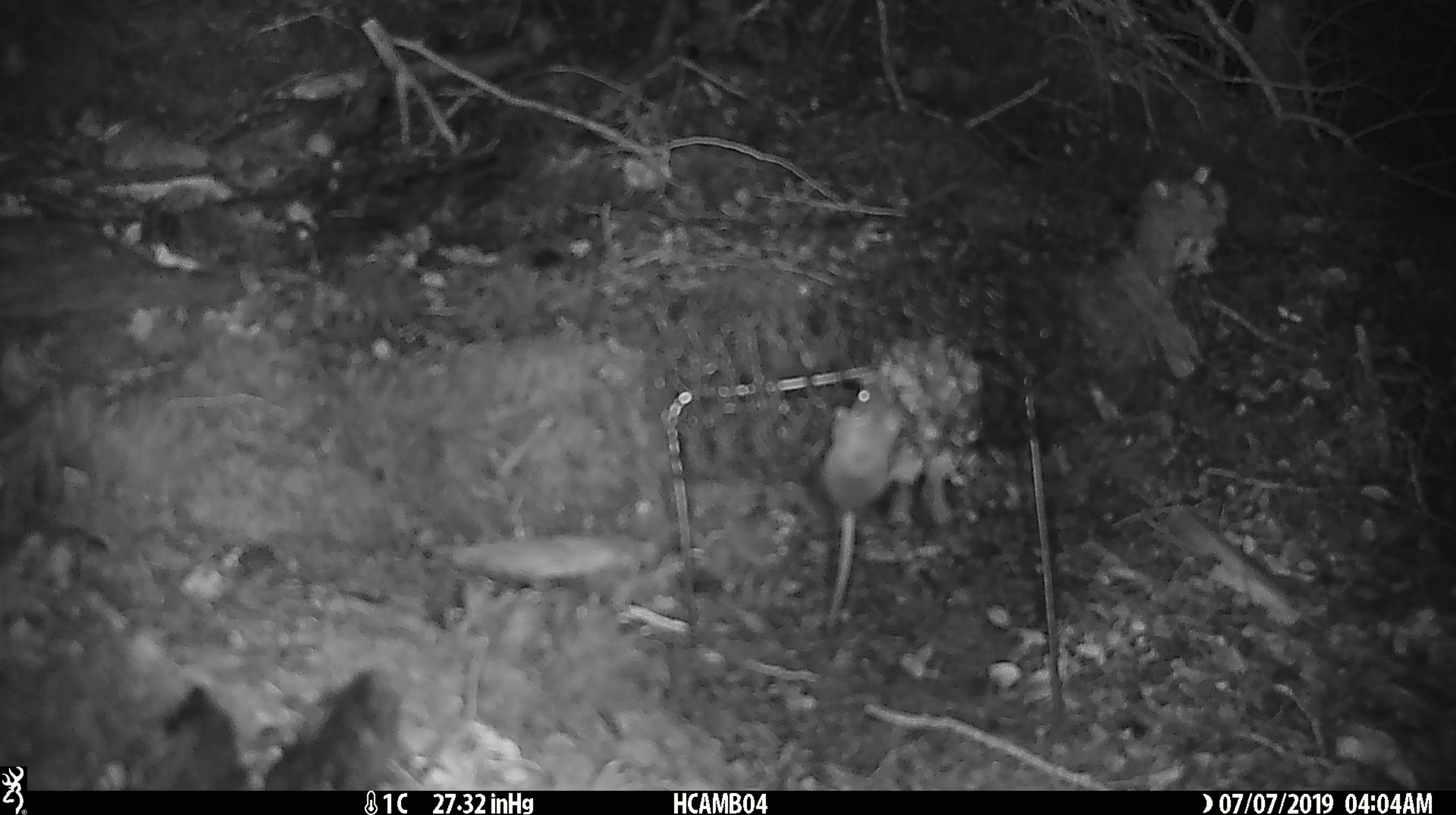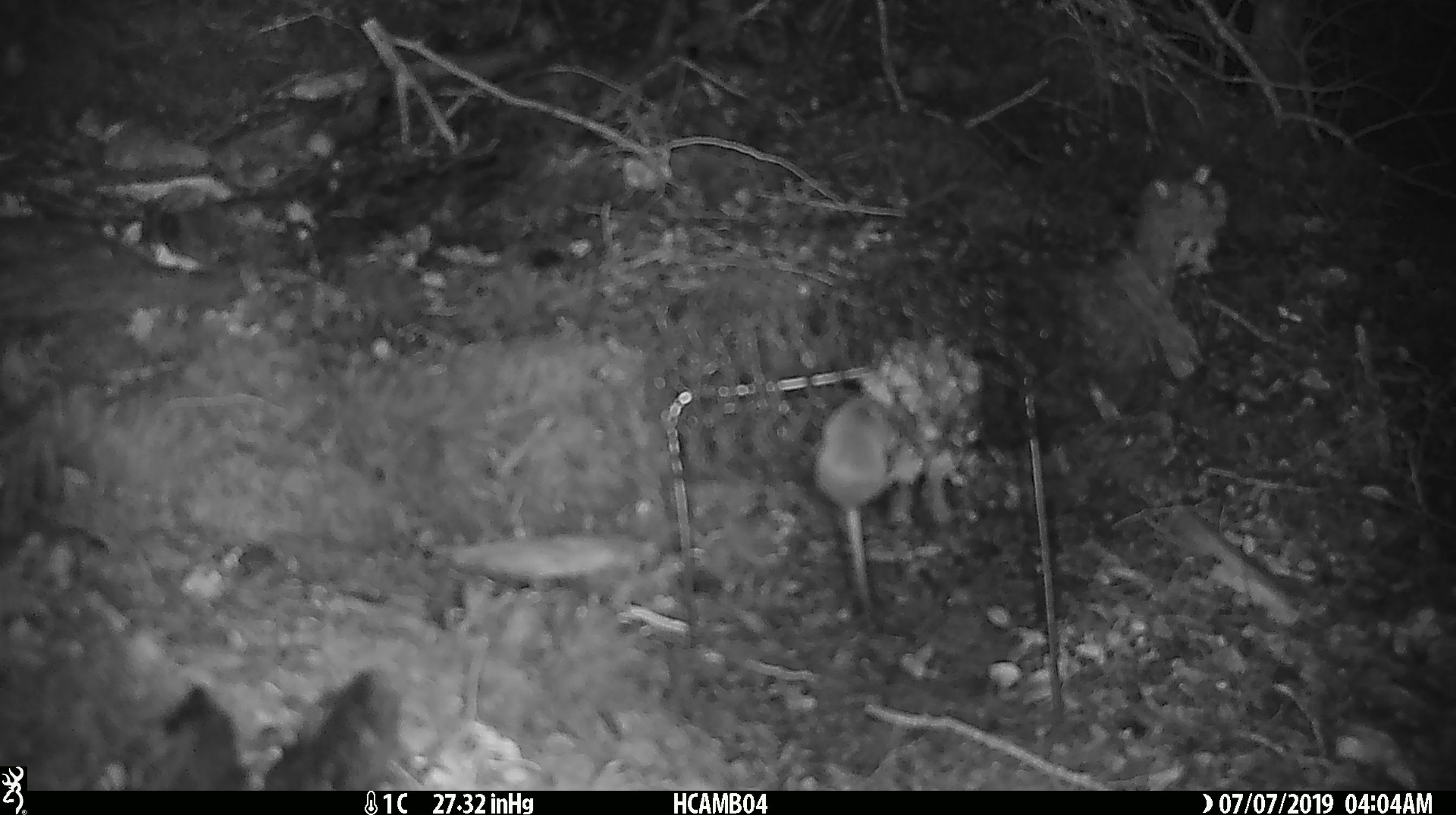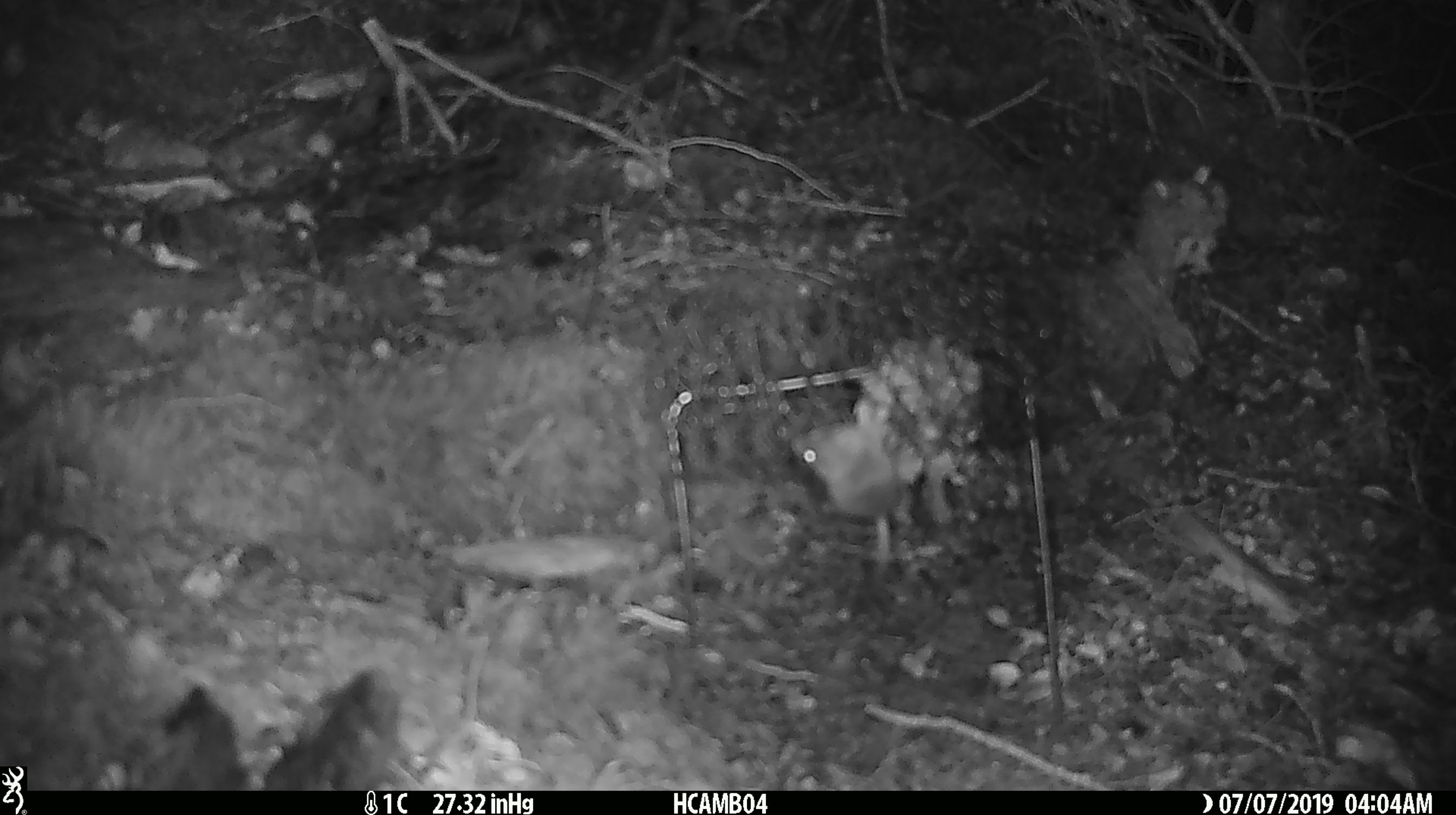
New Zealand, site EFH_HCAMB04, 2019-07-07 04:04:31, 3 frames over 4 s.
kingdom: Animalia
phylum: Chordata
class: Mammalia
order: Rodentia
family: Muridae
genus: Mus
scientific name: Mus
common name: mouse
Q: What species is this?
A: Mouse (Mus).